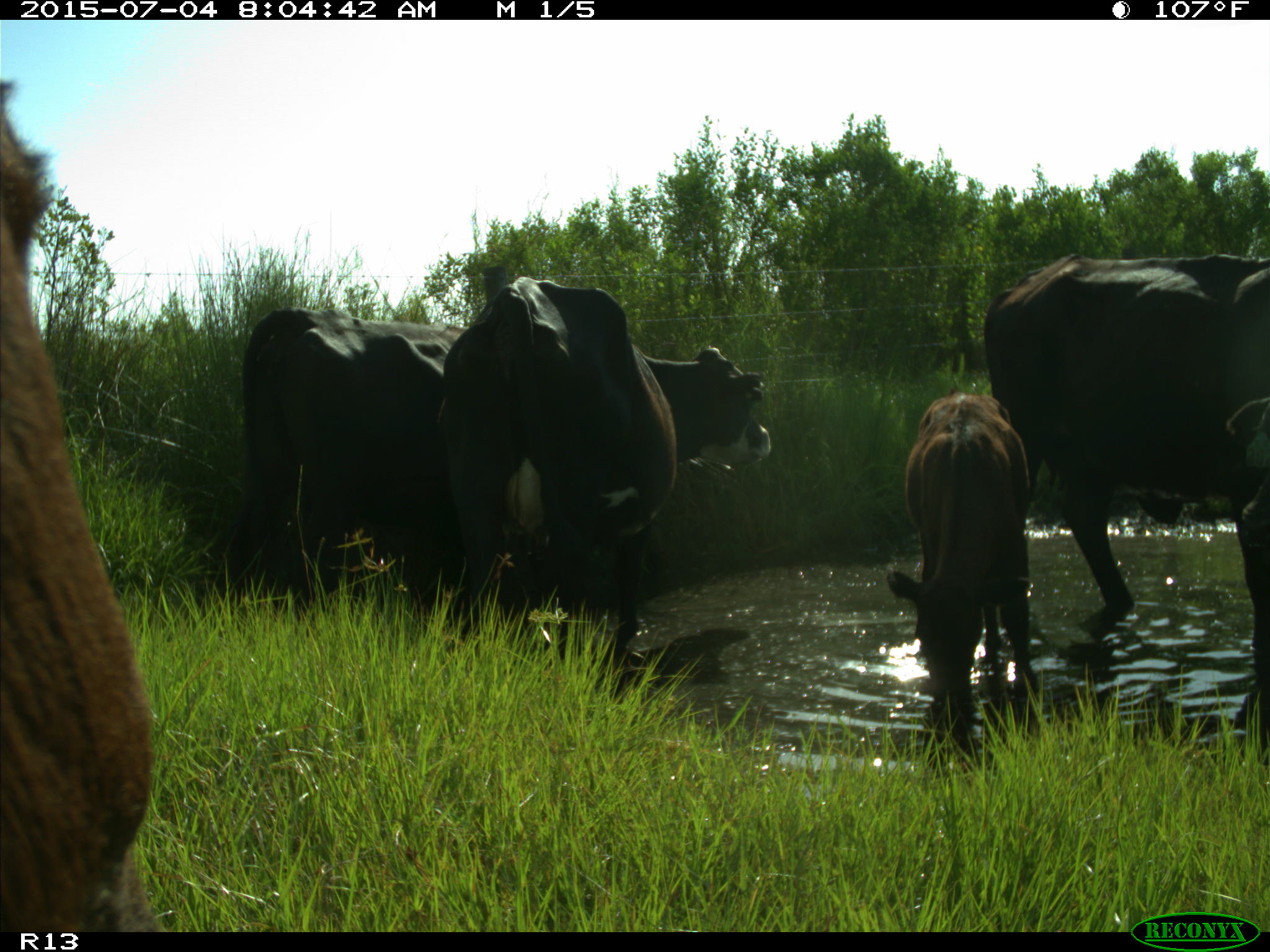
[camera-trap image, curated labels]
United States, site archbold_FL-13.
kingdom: Animalia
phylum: Chordata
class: Mammalia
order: Artiodactyla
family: Bovidae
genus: Bos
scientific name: Bos taurus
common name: domestic cow